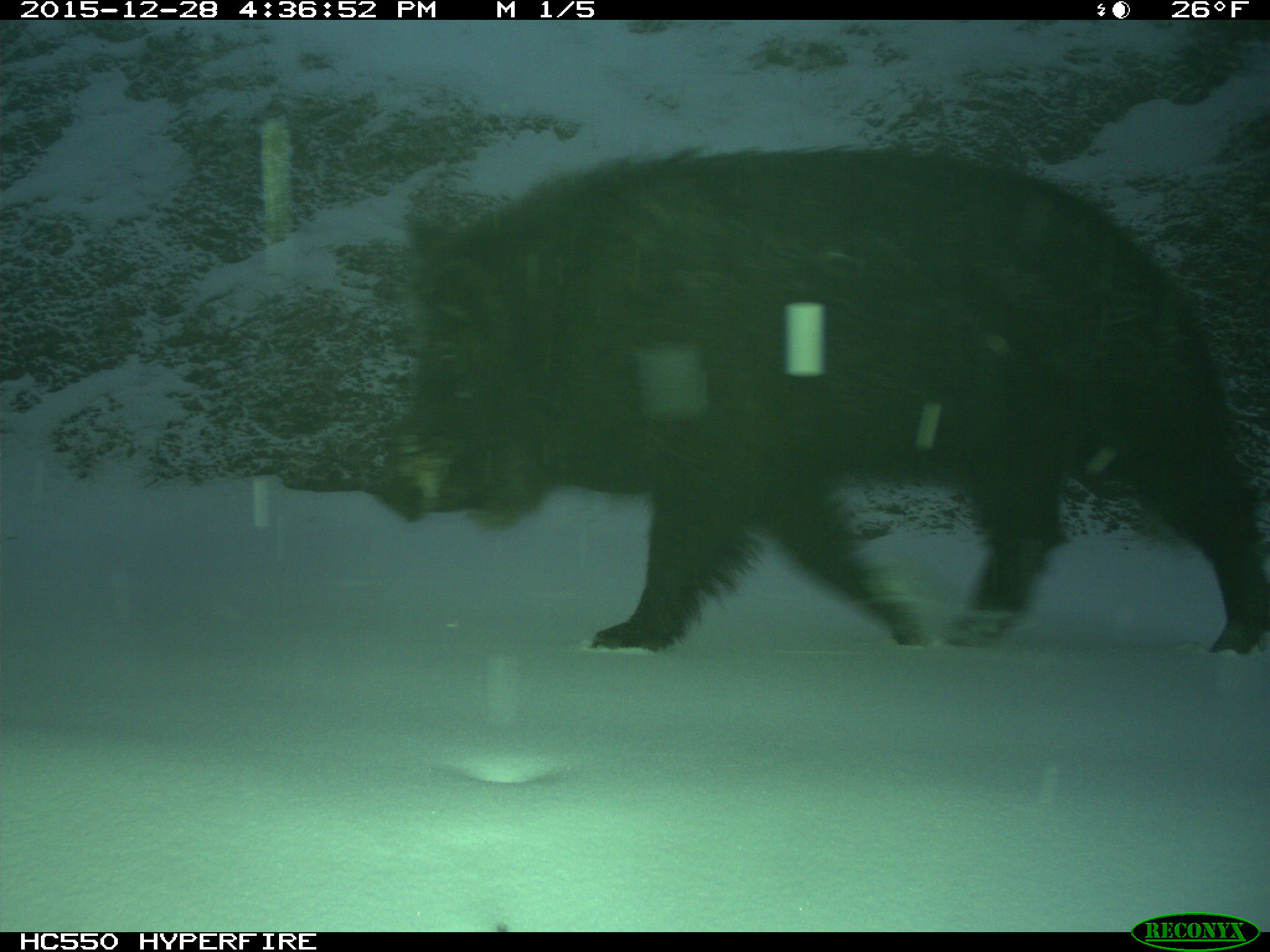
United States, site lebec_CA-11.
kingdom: Animalia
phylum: Chordata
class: Mammalia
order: Artiodactyla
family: Suidae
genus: Sus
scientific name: Sus scrofa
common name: wild boar